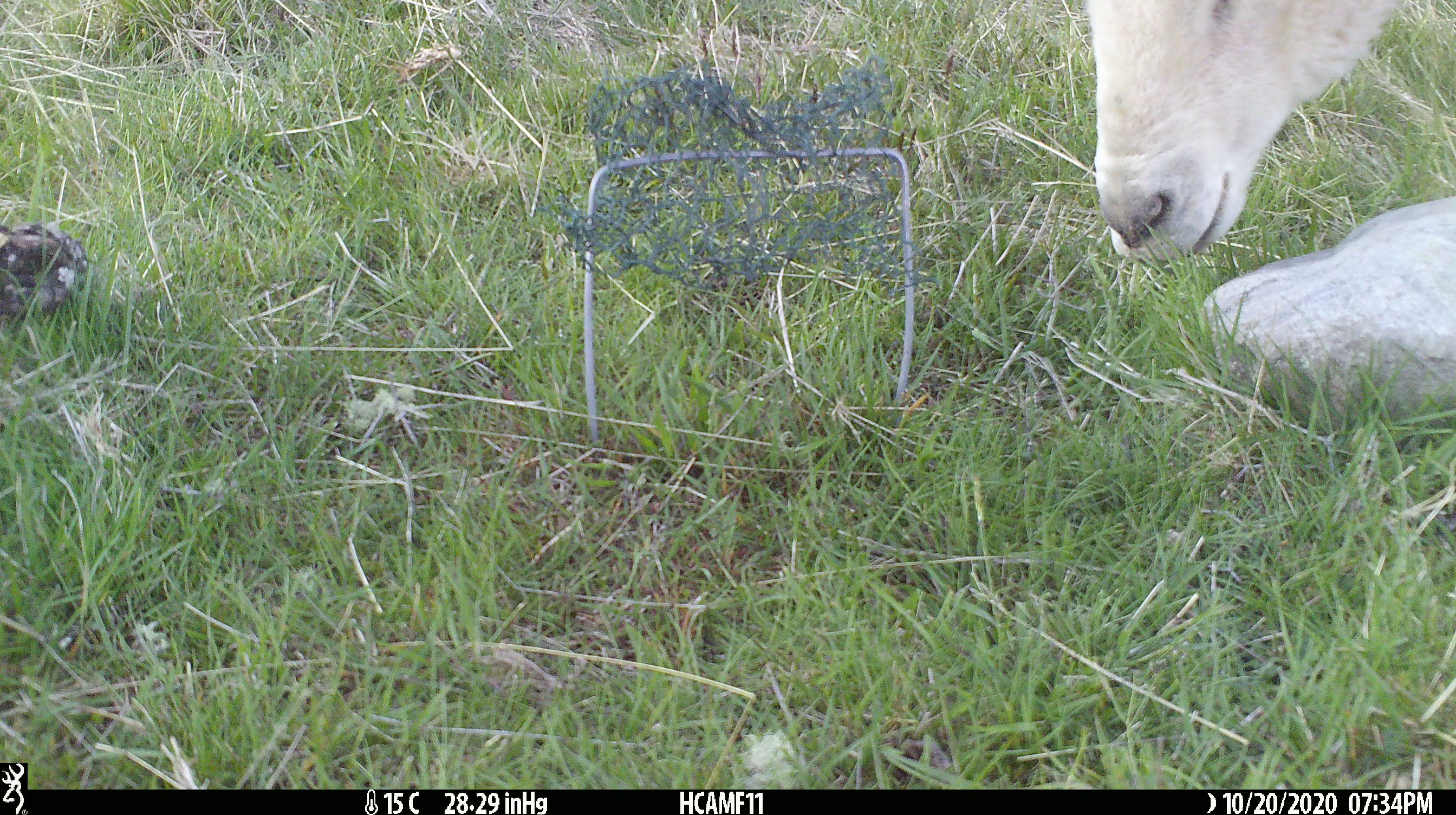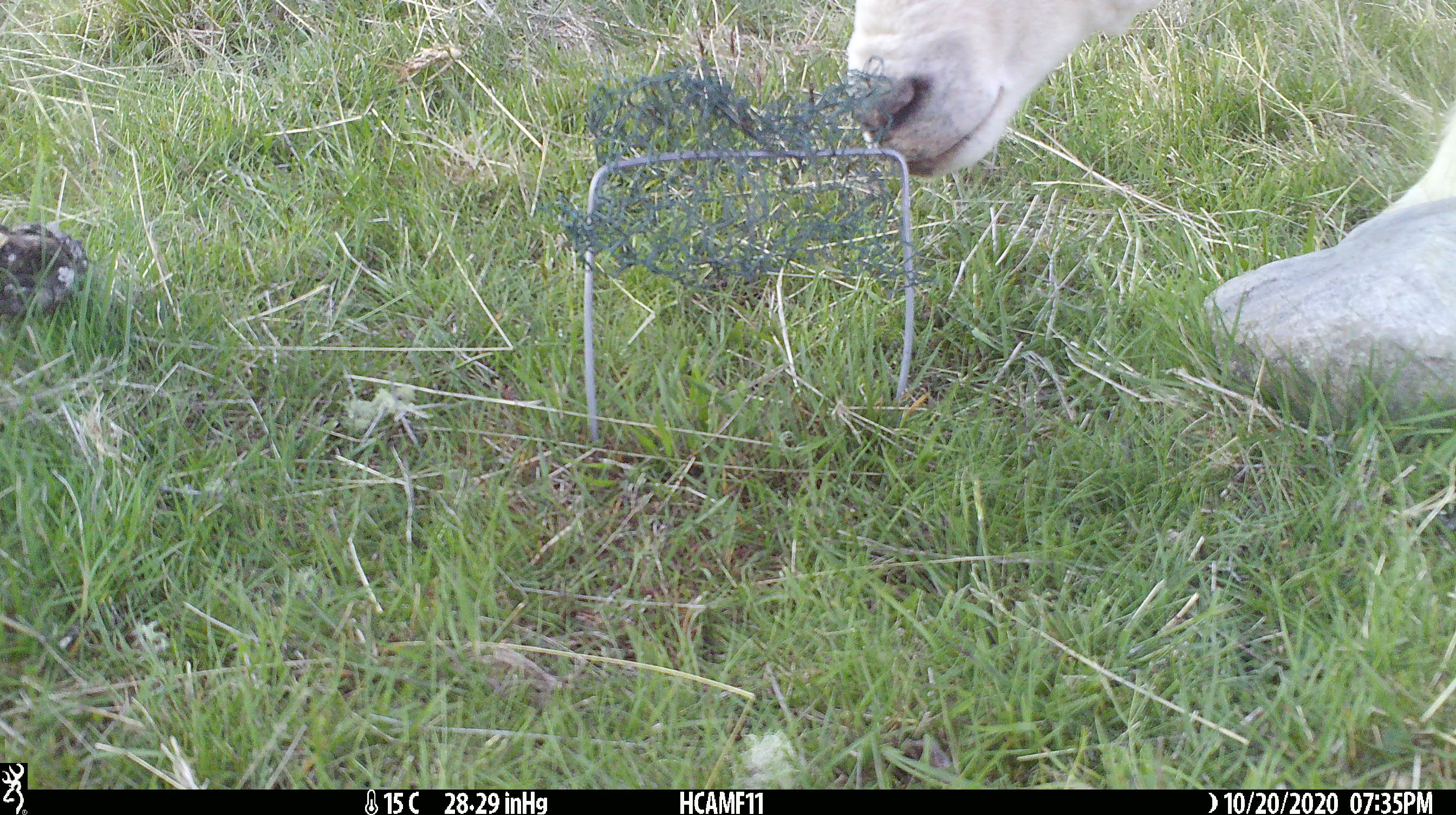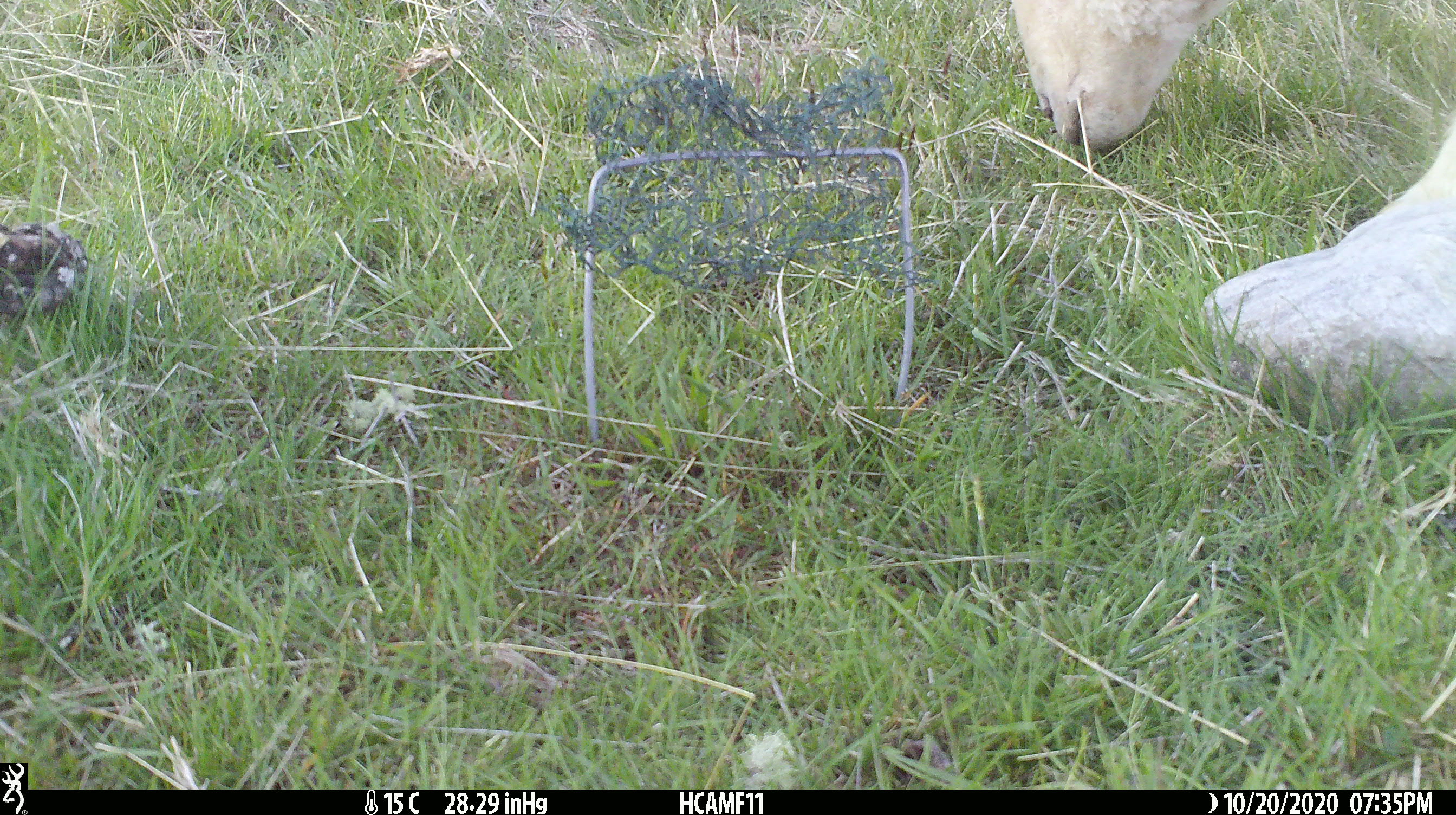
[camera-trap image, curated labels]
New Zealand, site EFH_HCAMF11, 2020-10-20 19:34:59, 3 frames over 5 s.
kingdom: Animalia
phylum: Chordata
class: Mammalia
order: Artiodactyla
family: Bovidae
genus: Ovis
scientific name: Ovis aries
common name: domestic sheep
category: sheep